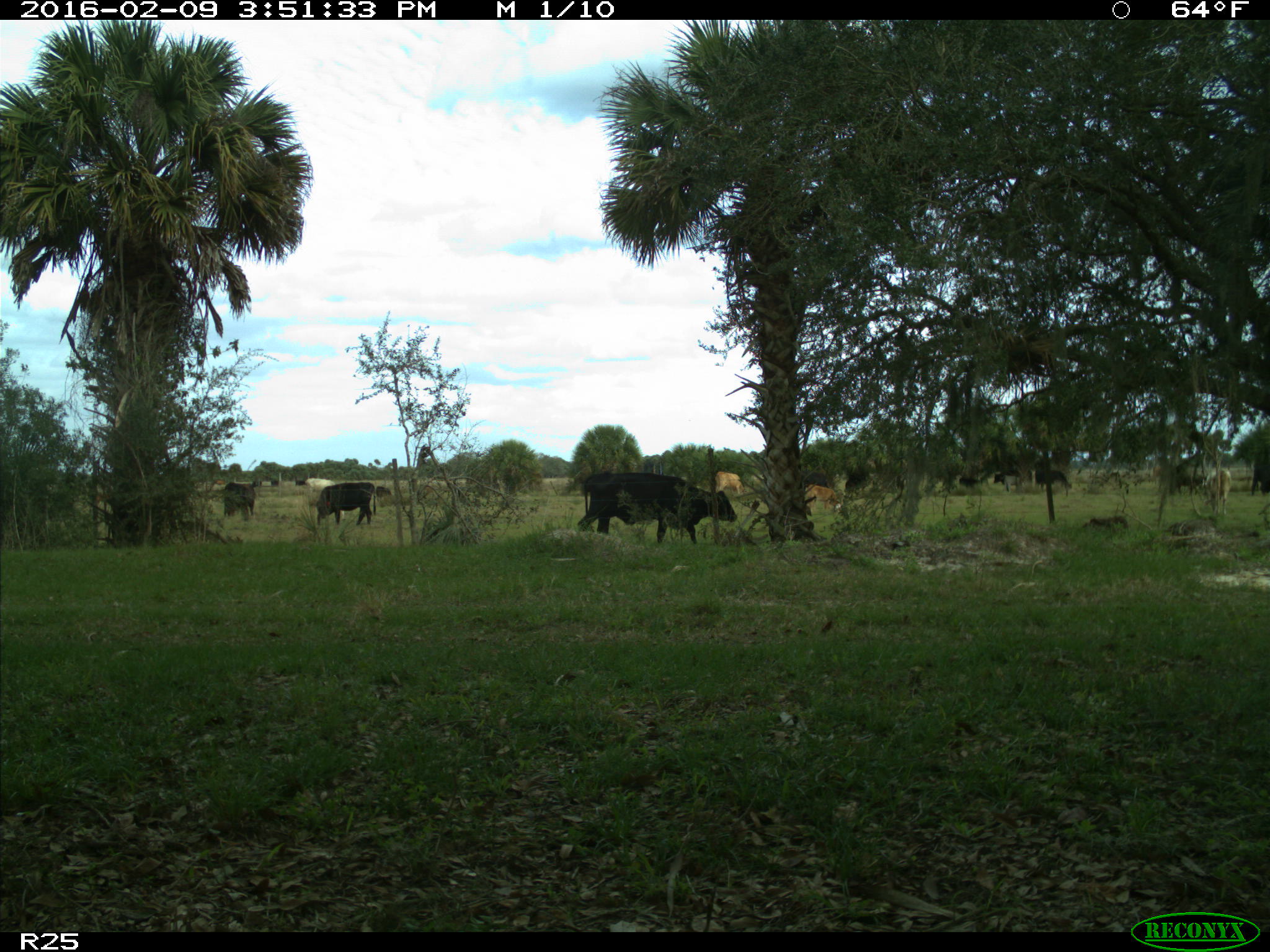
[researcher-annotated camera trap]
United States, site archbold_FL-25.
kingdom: Animalia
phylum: Chordata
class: Mammalia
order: Artiodactyla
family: Bovidae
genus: Bos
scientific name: Bos taurus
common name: domestic cow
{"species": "Bos taurus (domestic cow)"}